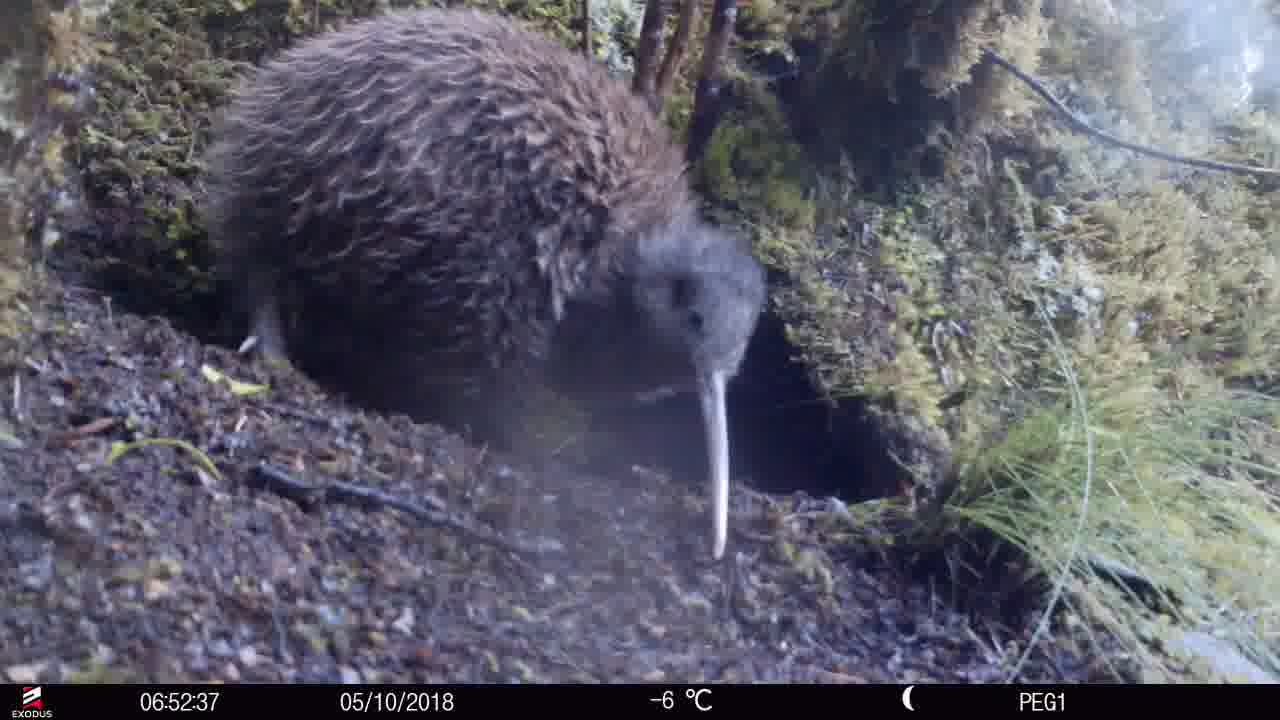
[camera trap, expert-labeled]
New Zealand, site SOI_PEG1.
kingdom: Animalia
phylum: Chordata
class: Aves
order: Apterygiformes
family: Apterygidae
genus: Apteryx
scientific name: Apteryx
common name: kiwi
Kiwi (Apteryx).